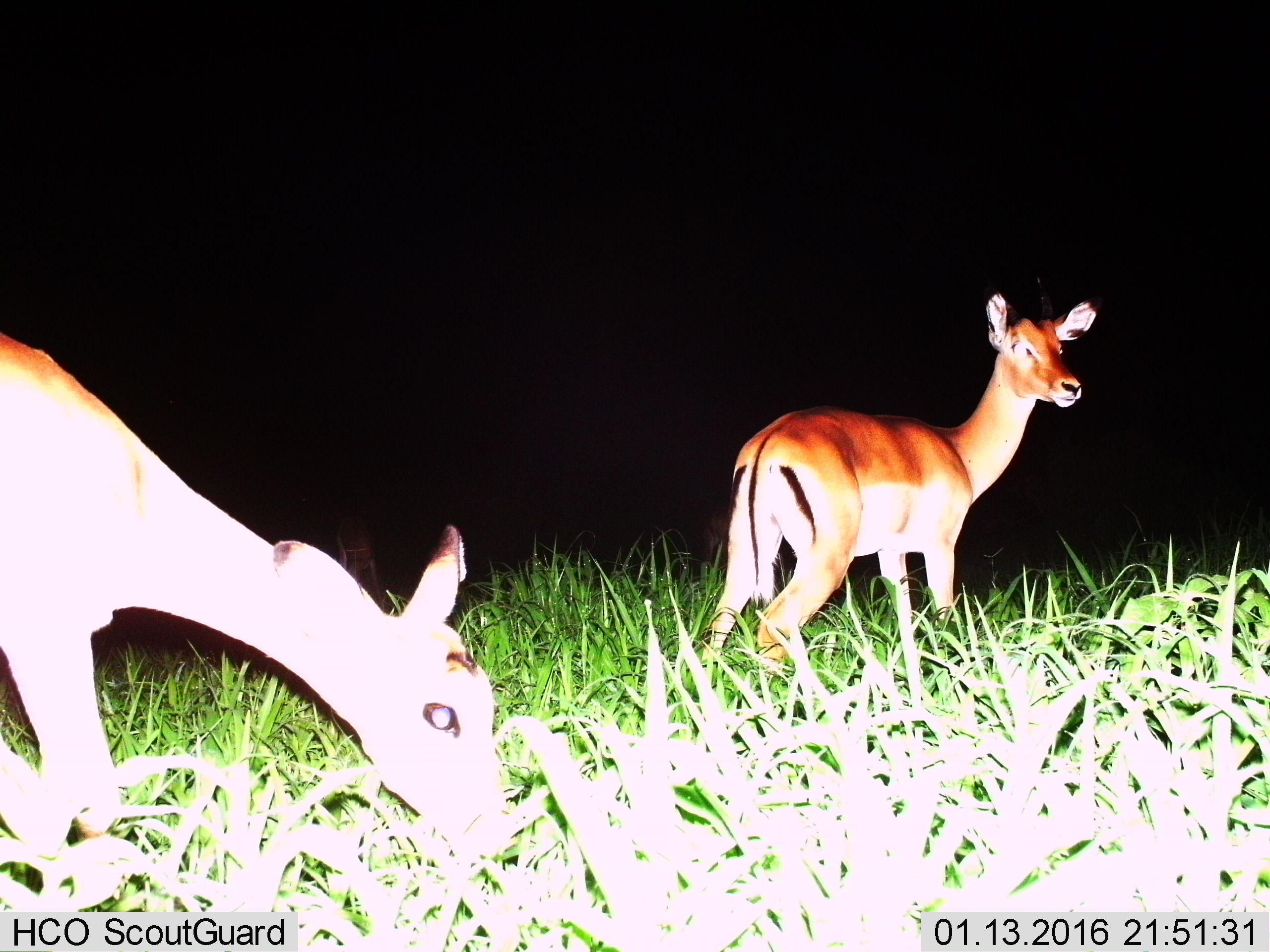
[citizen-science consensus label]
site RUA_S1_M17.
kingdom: Animalia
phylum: Chordata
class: Mammalia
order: Artiodactyla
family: Bovidae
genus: Aepyceros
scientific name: Aepyceros melampus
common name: impala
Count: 2.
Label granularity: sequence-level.